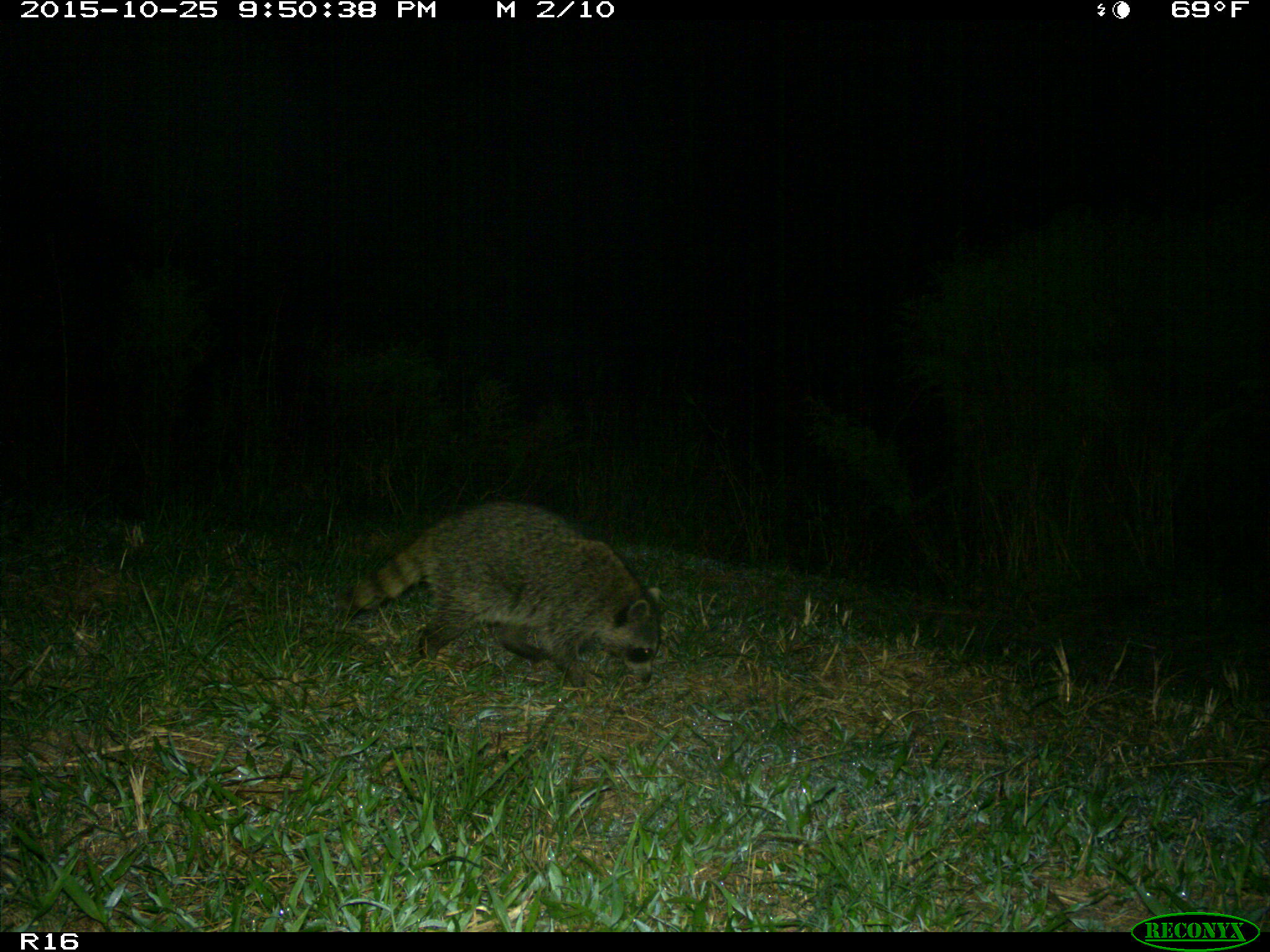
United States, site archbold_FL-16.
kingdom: Animalia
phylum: Chordata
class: Mammalia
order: Carnivora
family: Procyonidae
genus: Procyon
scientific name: Procyon lotor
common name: common raccoon